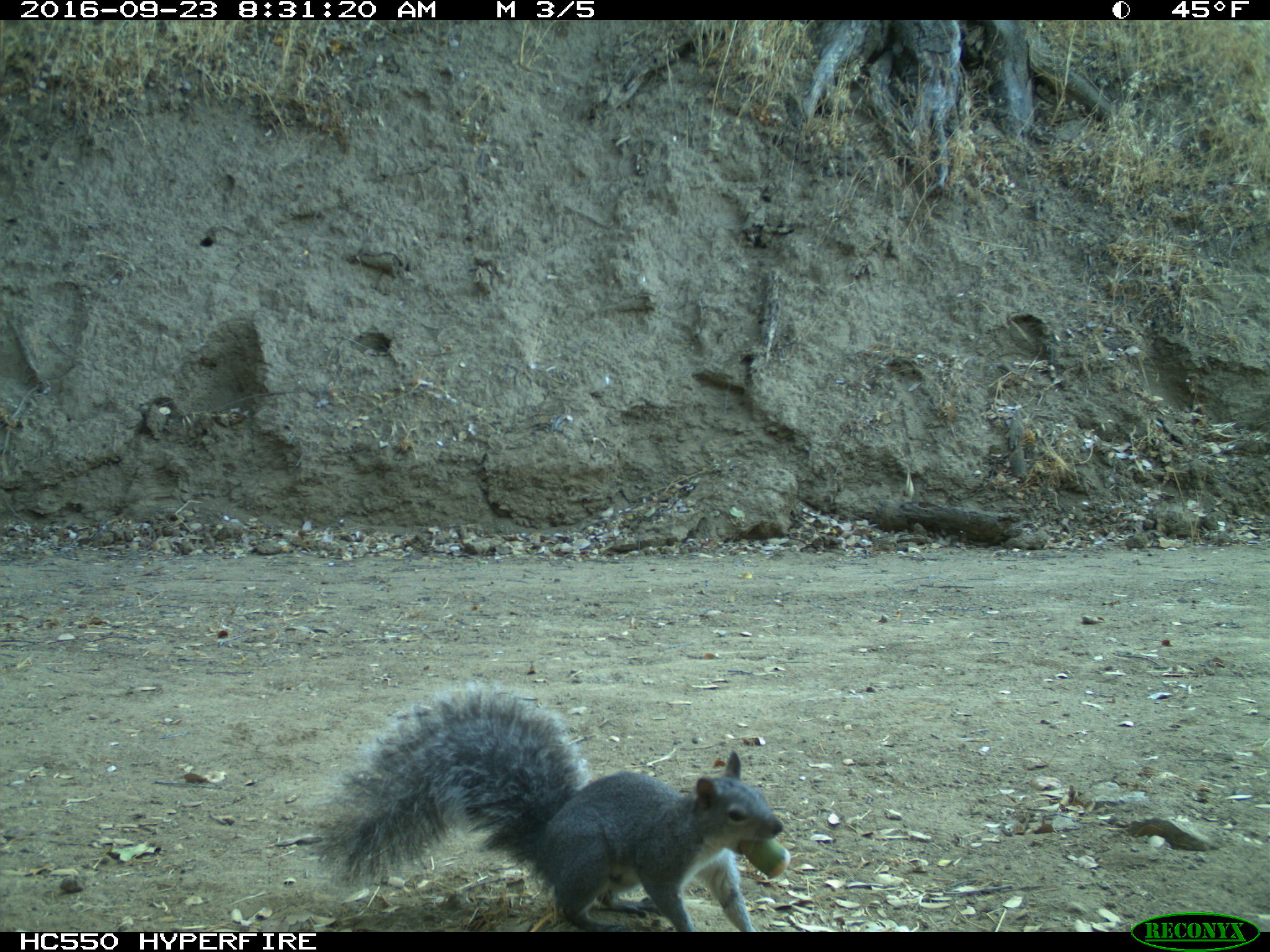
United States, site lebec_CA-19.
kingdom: Animalia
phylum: Chordata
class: Mammalia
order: Rodentia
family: Sciuridae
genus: Sciurus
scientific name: Sciurus carolinensis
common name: eastern gray squirrel